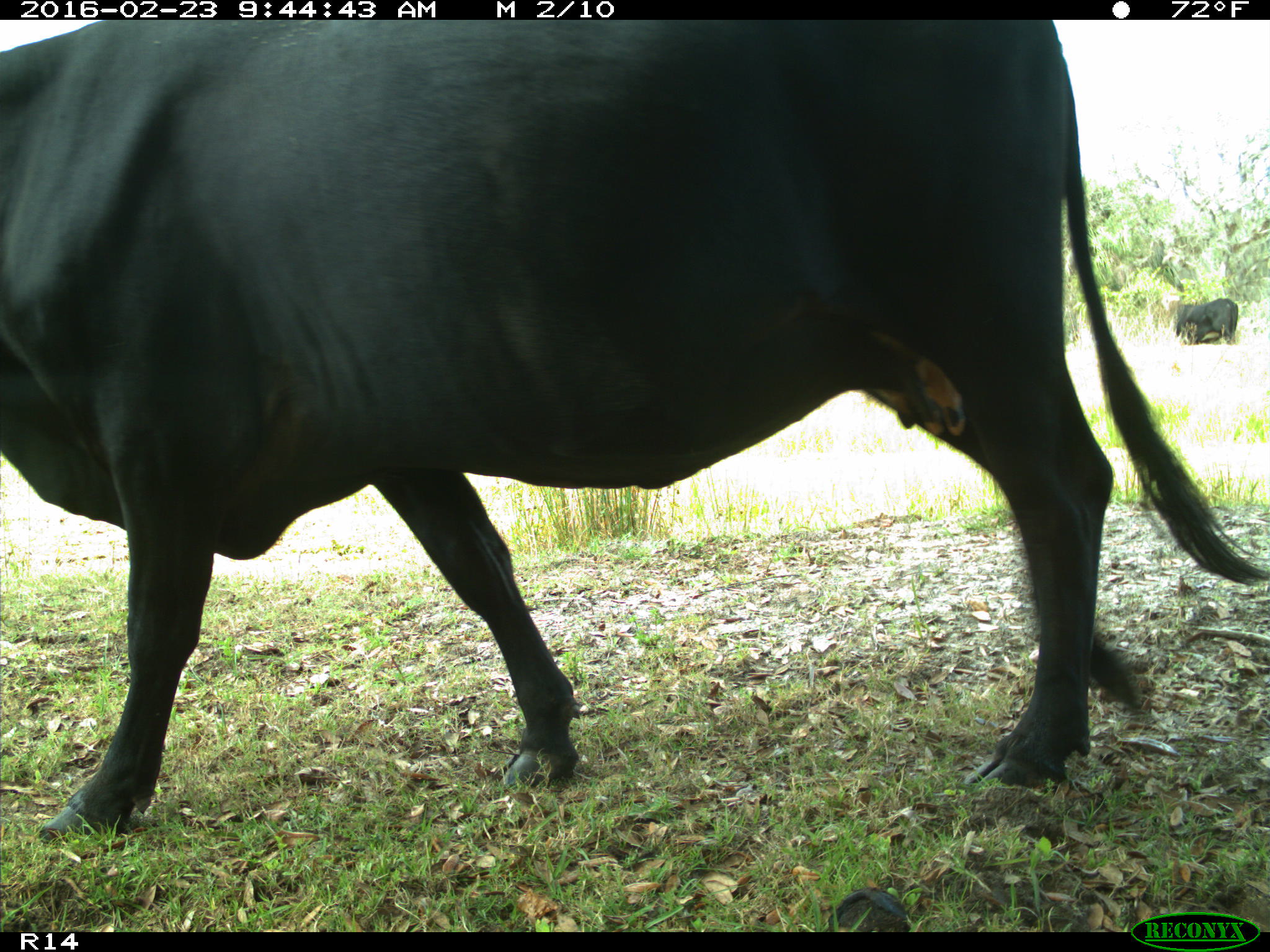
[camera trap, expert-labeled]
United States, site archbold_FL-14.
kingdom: Animalia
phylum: Chordata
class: Mammalia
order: Artiodactyla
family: Bovidae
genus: Bos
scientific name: Bos taurus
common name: domestic cow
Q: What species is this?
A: Bos taurus (domestic cow).